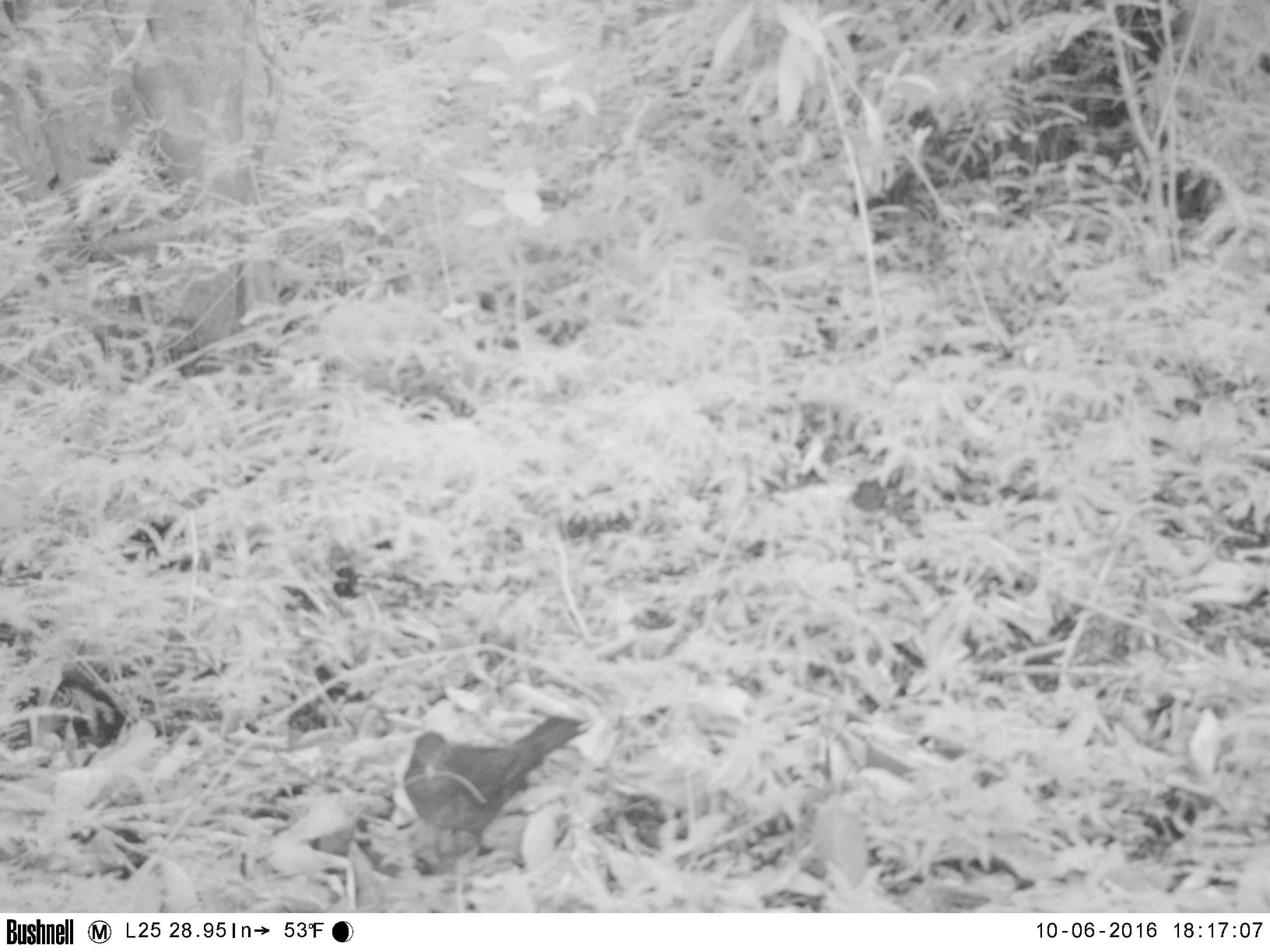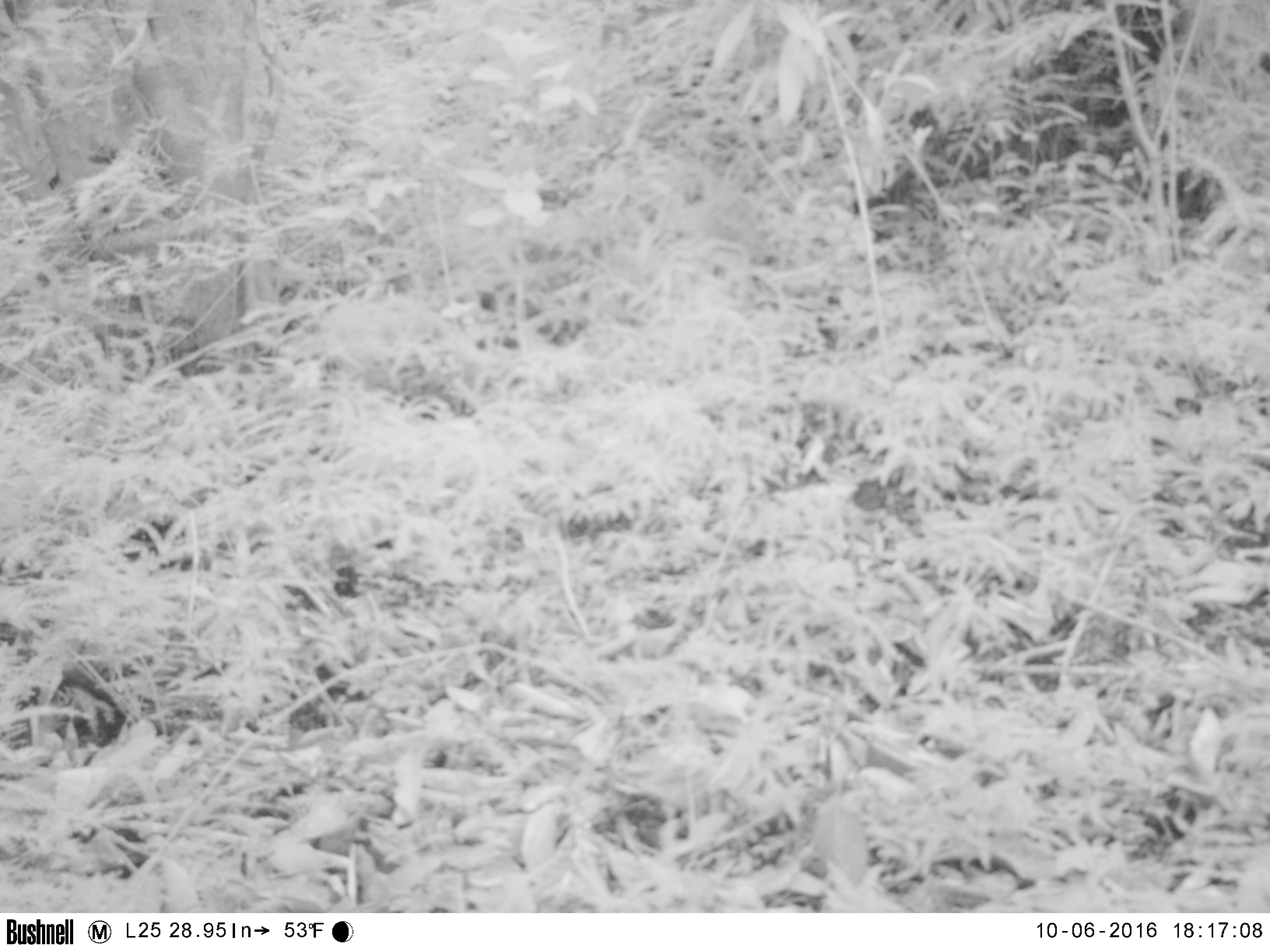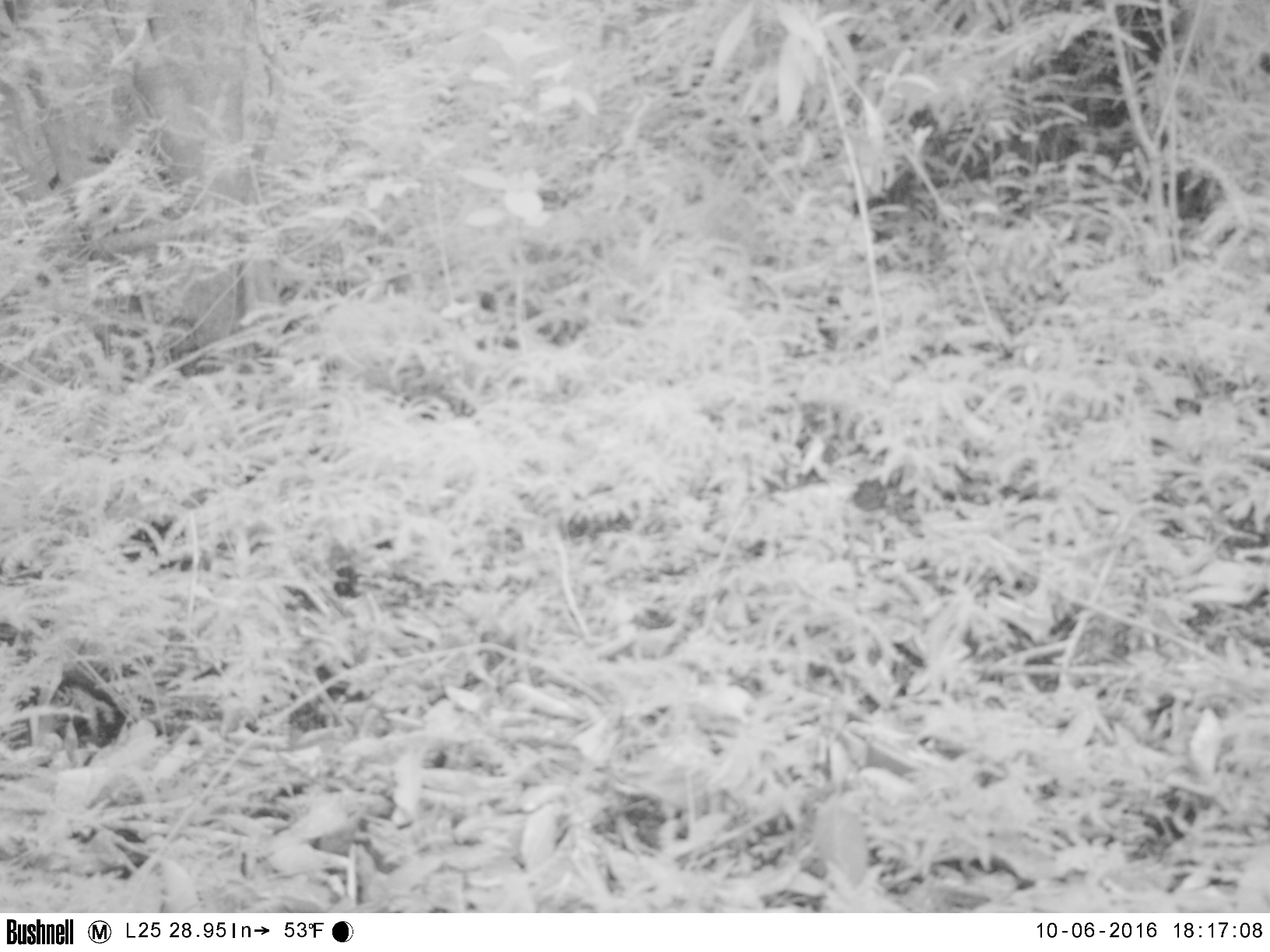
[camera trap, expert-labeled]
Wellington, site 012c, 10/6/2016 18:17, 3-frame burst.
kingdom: Animalia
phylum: Chordata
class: Aves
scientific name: Aves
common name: bird